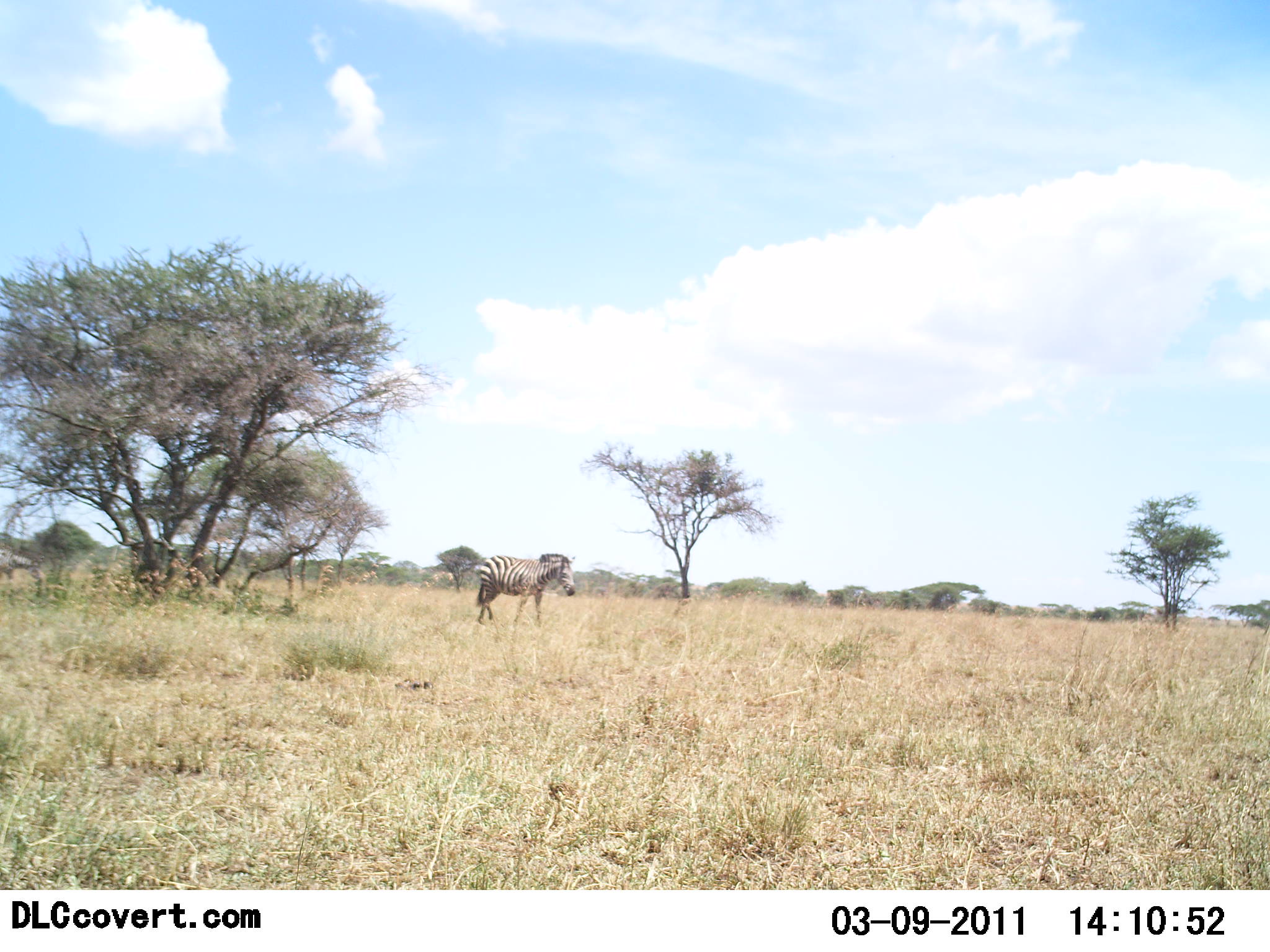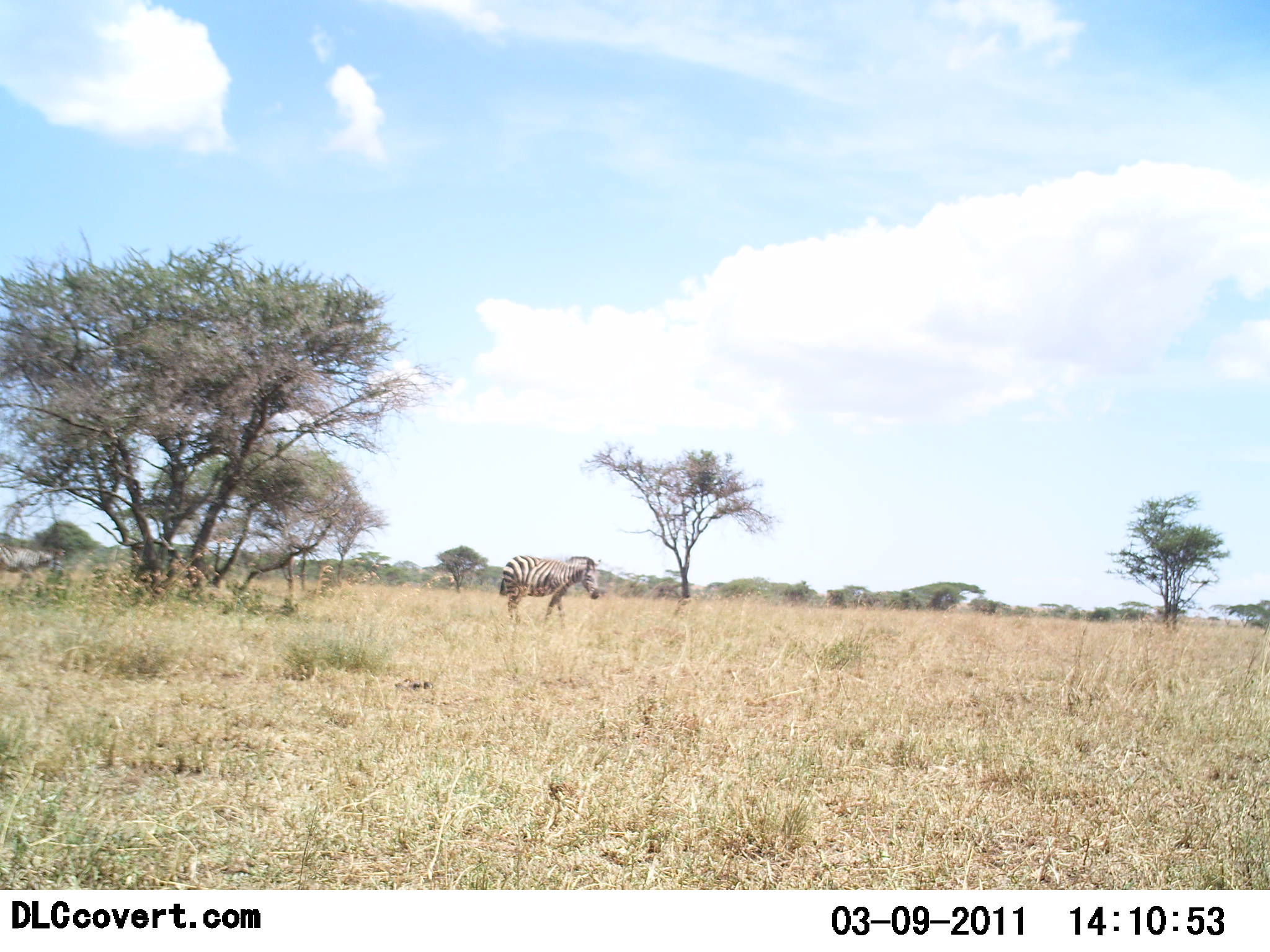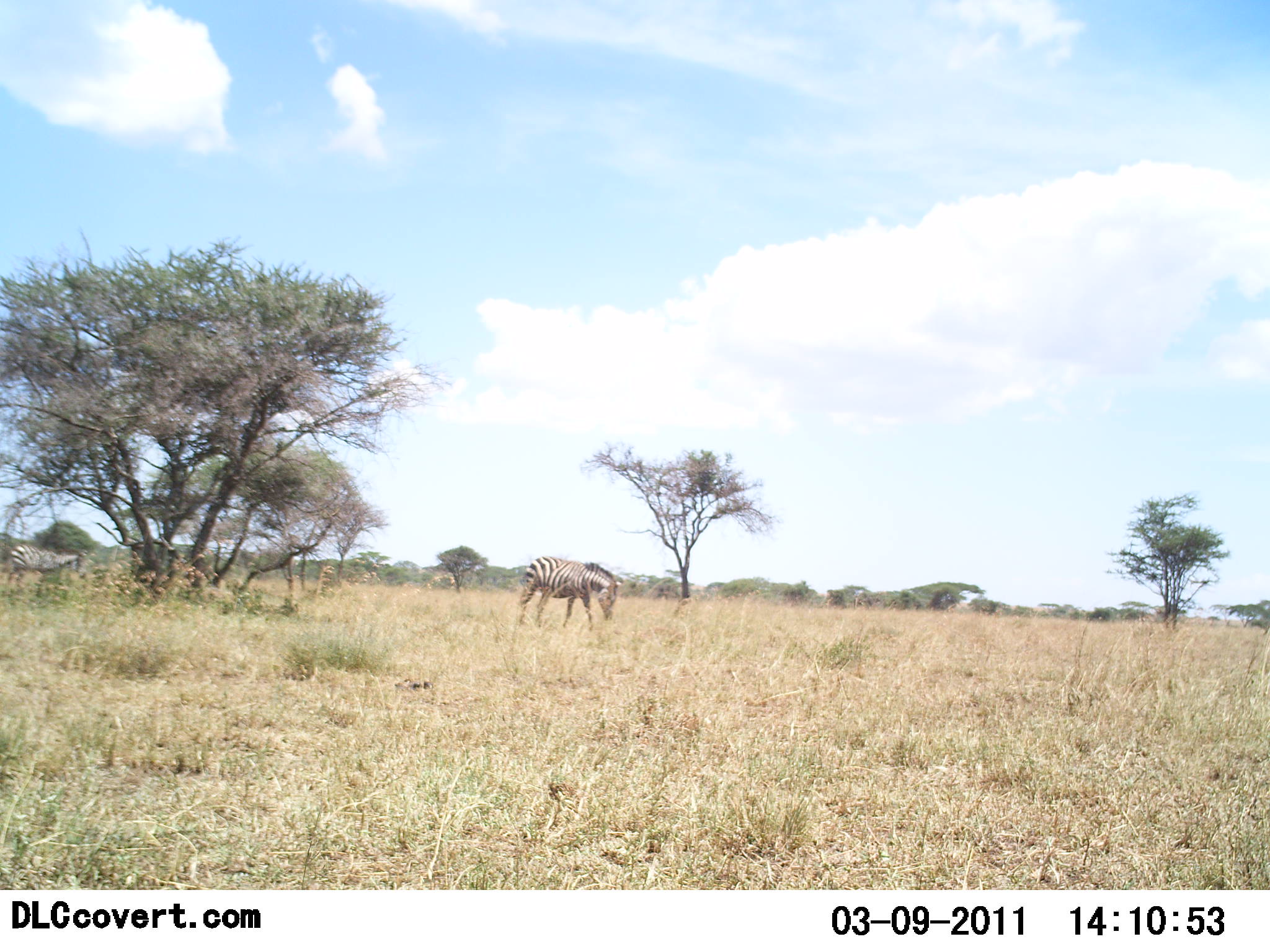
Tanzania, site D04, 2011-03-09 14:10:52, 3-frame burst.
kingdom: Animalia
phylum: Chordata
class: Mammalia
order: Perissodactyla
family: Equidae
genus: Equus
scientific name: Equus quagga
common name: plains zebra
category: zebra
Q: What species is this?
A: Zebra (plains zebra) (Equus quagga).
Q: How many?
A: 2.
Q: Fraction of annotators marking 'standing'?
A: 25%.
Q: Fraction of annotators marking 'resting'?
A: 0%.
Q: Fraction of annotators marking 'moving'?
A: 92%.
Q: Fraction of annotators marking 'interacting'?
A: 0%.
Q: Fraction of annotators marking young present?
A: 0%.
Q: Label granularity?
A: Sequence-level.